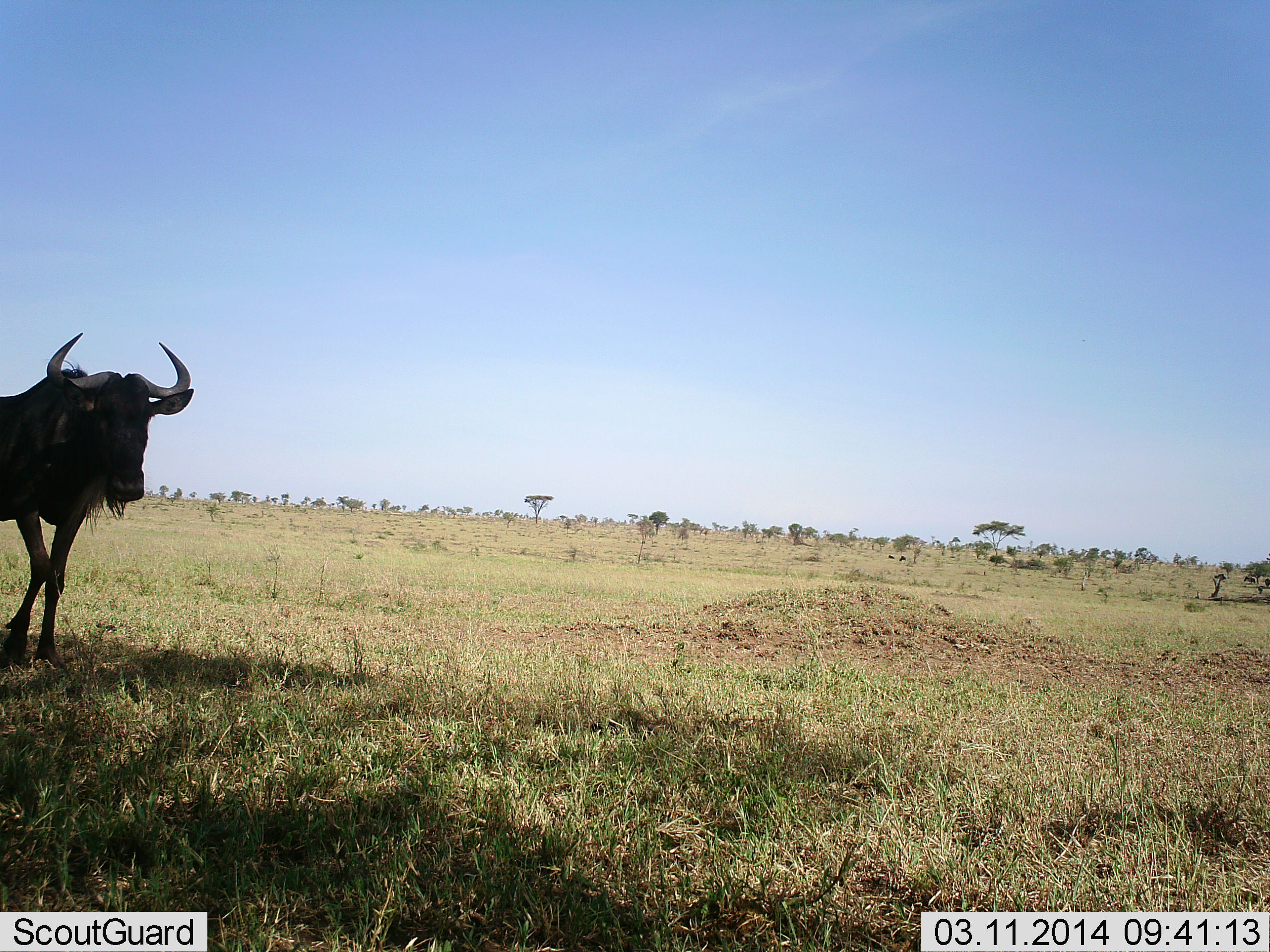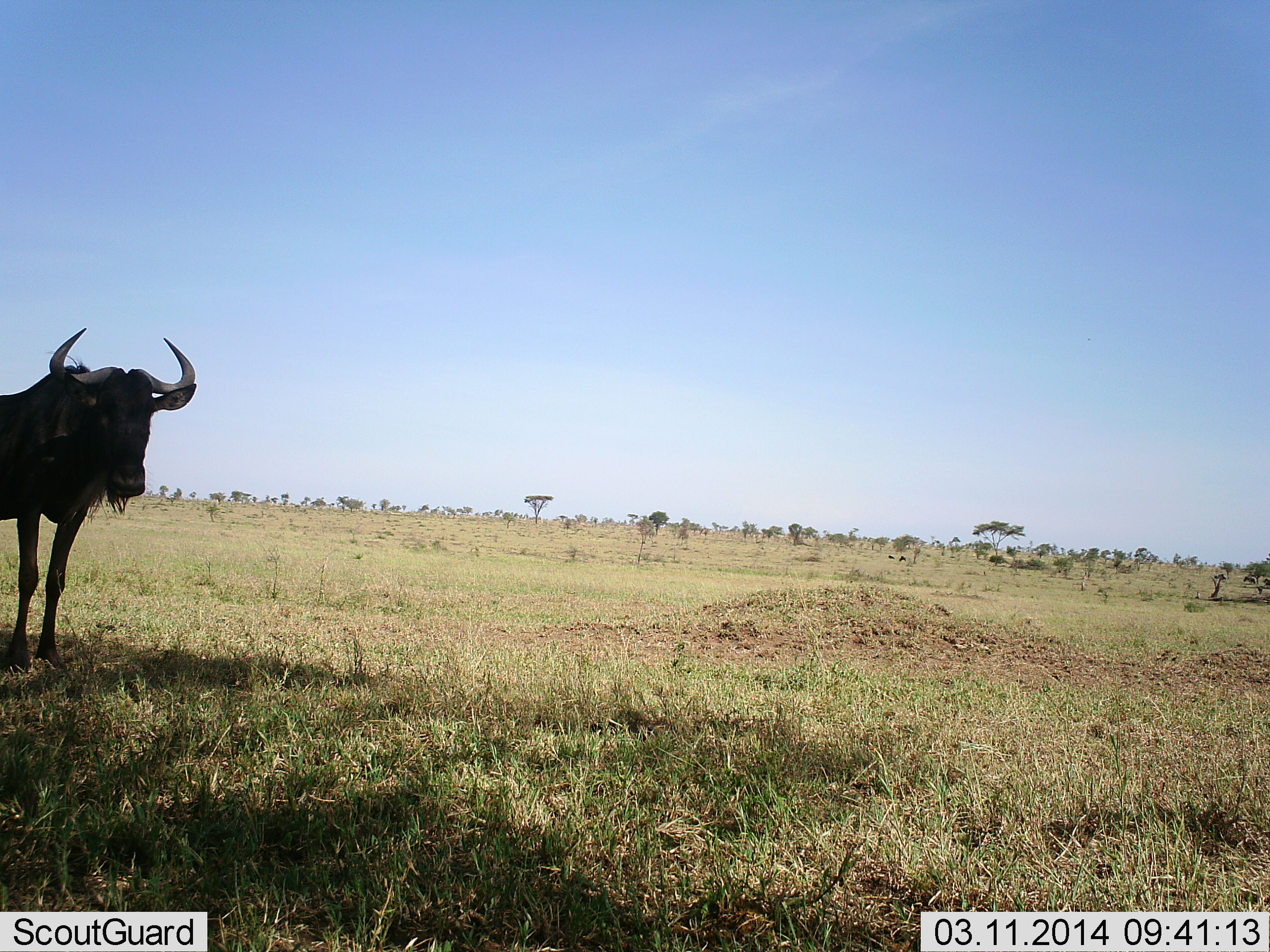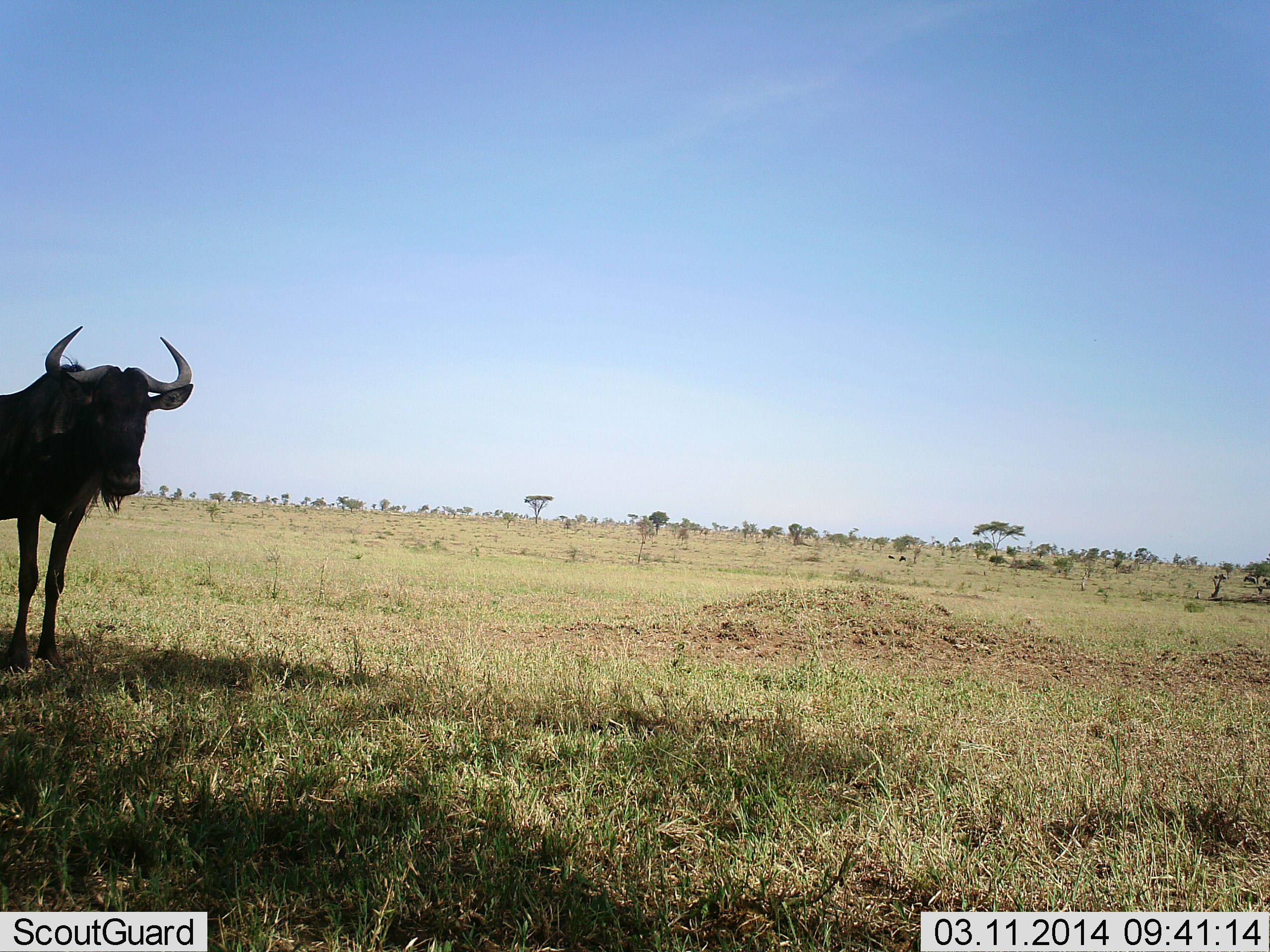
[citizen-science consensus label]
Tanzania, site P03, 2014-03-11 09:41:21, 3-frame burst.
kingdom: Animalia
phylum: Chordata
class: Mammalia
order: Artiodactyla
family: Bovidae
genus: Connochaetes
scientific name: Connochaetes taurinus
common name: blue wildebeest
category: wildebeest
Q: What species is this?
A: Wildebeest (blue wildebeest) (Connochaetes taurinus).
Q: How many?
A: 1.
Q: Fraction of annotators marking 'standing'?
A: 100%.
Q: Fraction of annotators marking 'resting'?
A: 0%.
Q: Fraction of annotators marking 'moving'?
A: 0%.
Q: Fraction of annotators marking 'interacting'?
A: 0%.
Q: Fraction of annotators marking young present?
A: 0%.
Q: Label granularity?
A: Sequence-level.